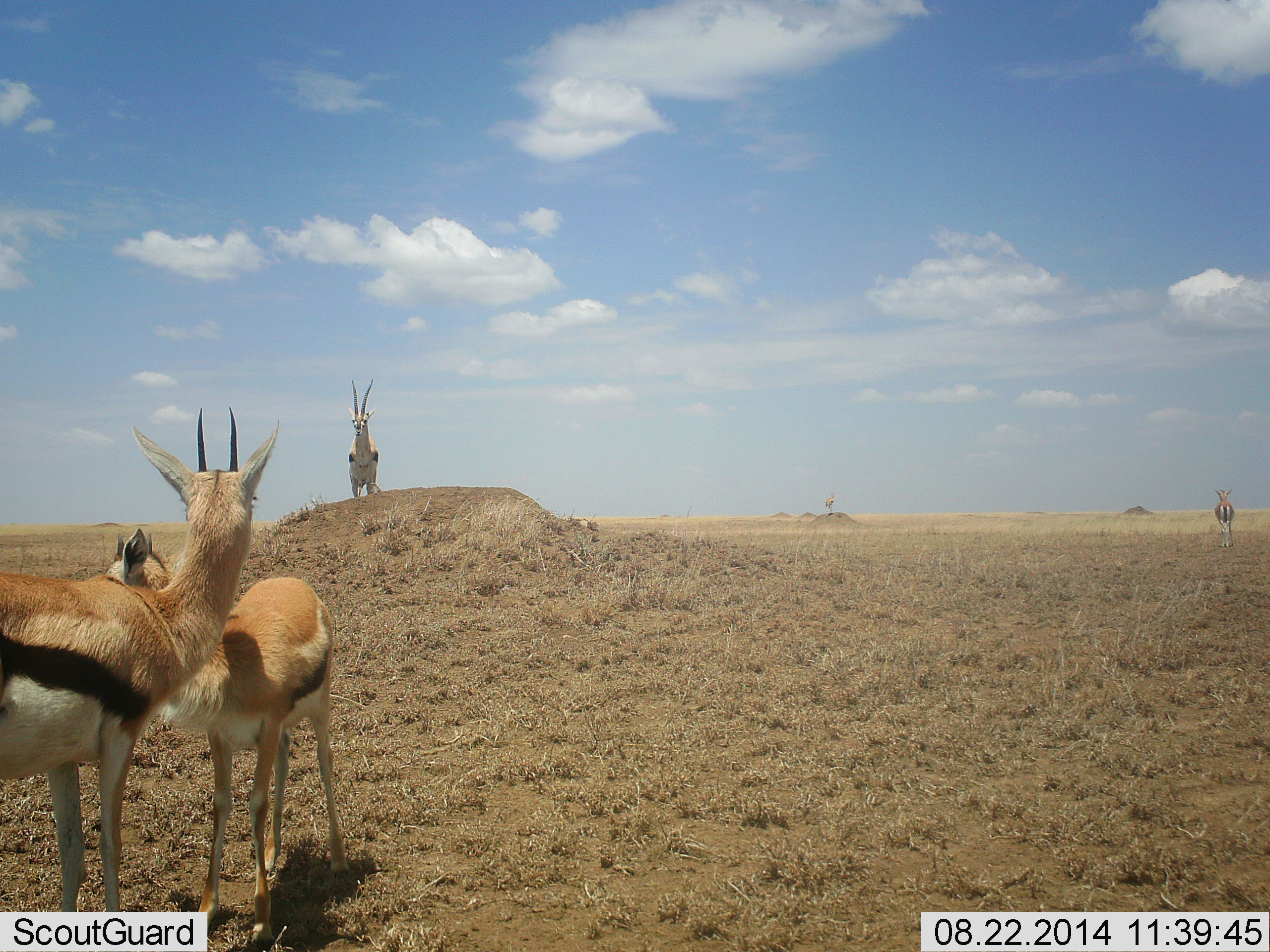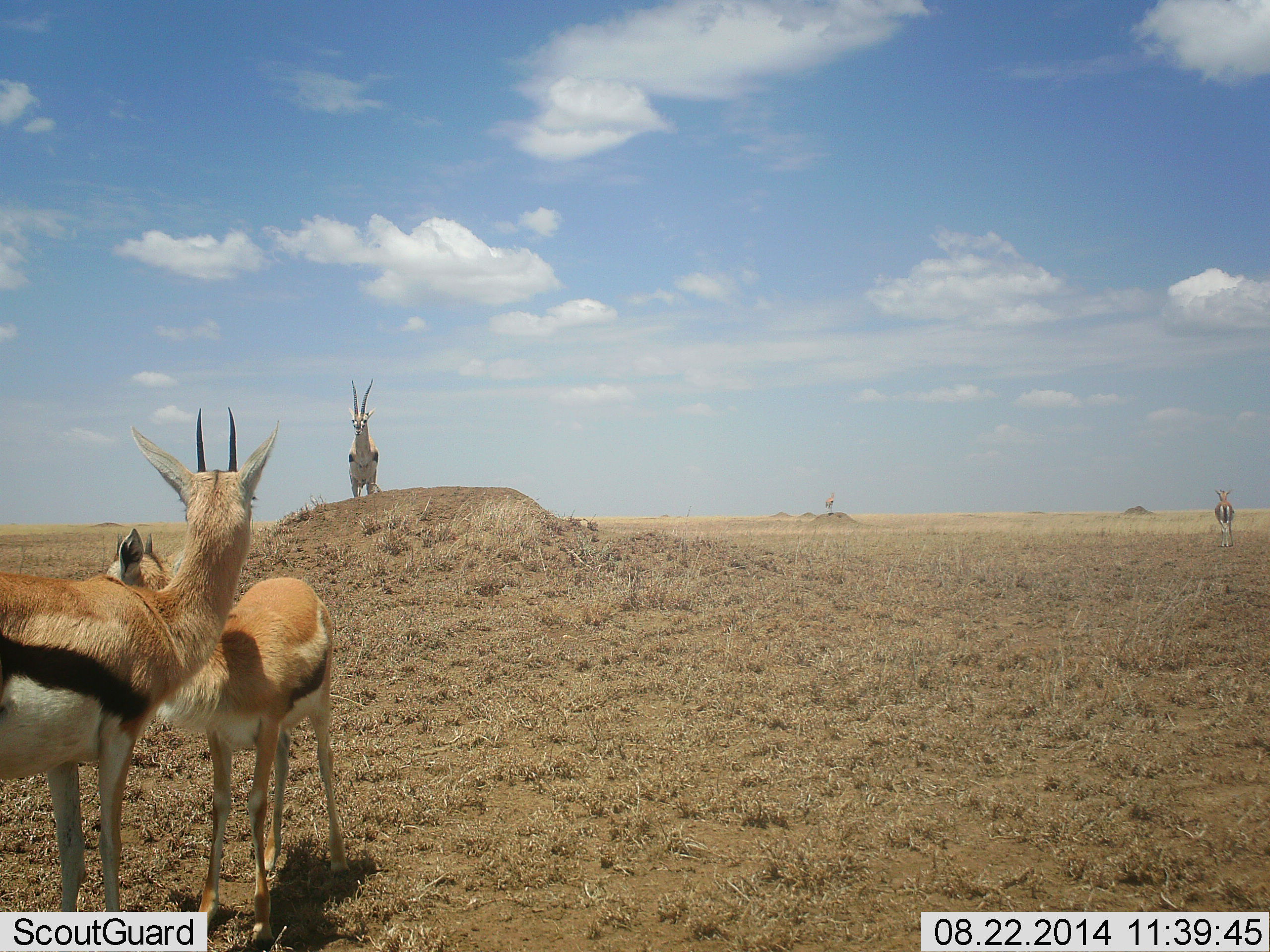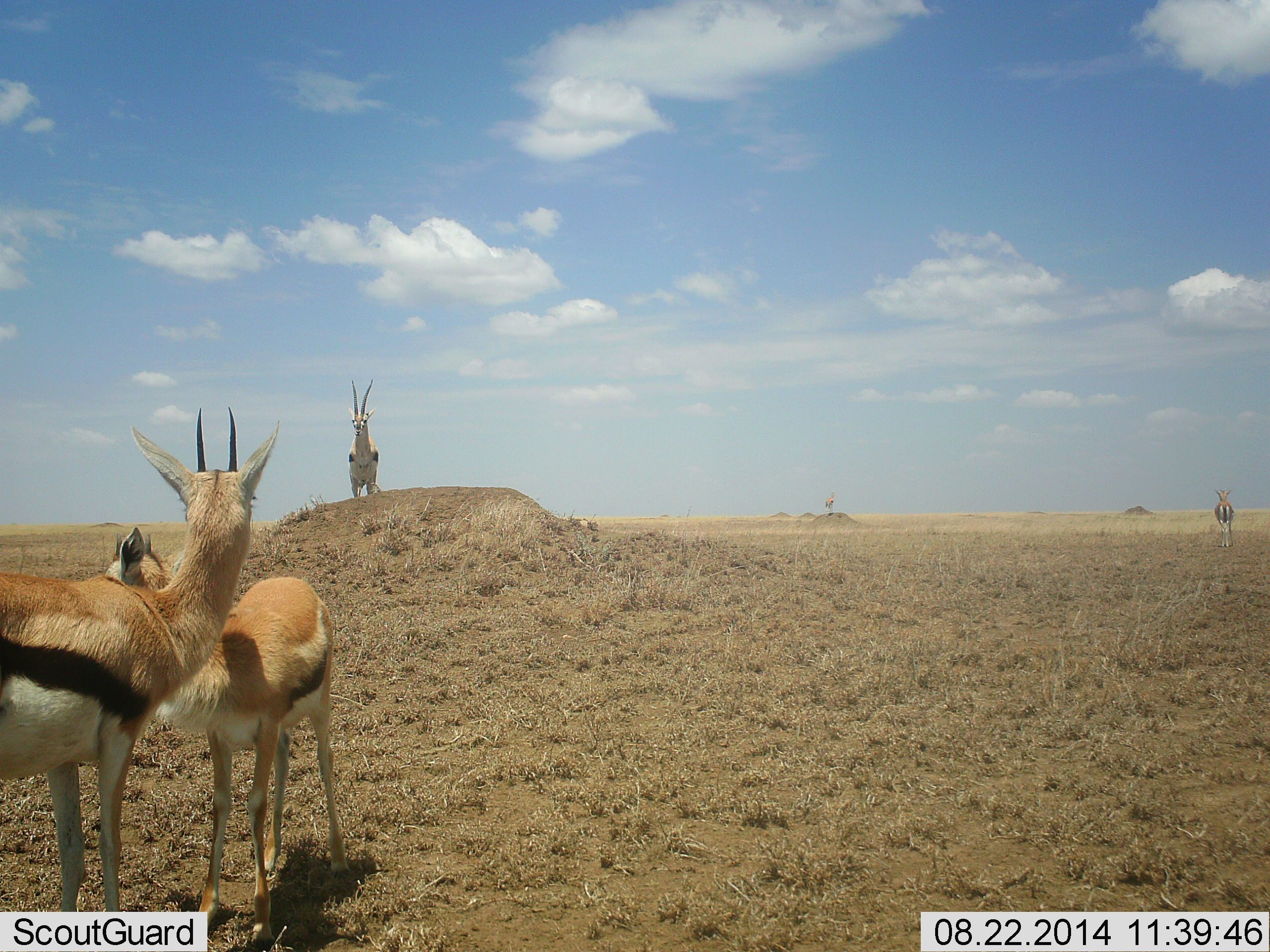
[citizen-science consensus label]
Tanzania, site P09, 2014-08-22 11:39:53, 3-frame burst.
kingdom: Animalia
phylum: Chordata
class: Mammalia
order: Artiodactyla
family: Bovidae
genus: Eudorcas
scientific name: Eudorcas thomsonii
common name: thomson's gazelle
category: gazellethomsons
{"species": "gazellethomsons (thomson's gazelle) (Eudorcas thomsonii)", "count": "4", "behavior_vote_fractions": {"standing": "100%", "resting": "0%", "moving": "10%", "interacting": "30%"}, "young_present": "30%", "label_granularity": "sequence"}